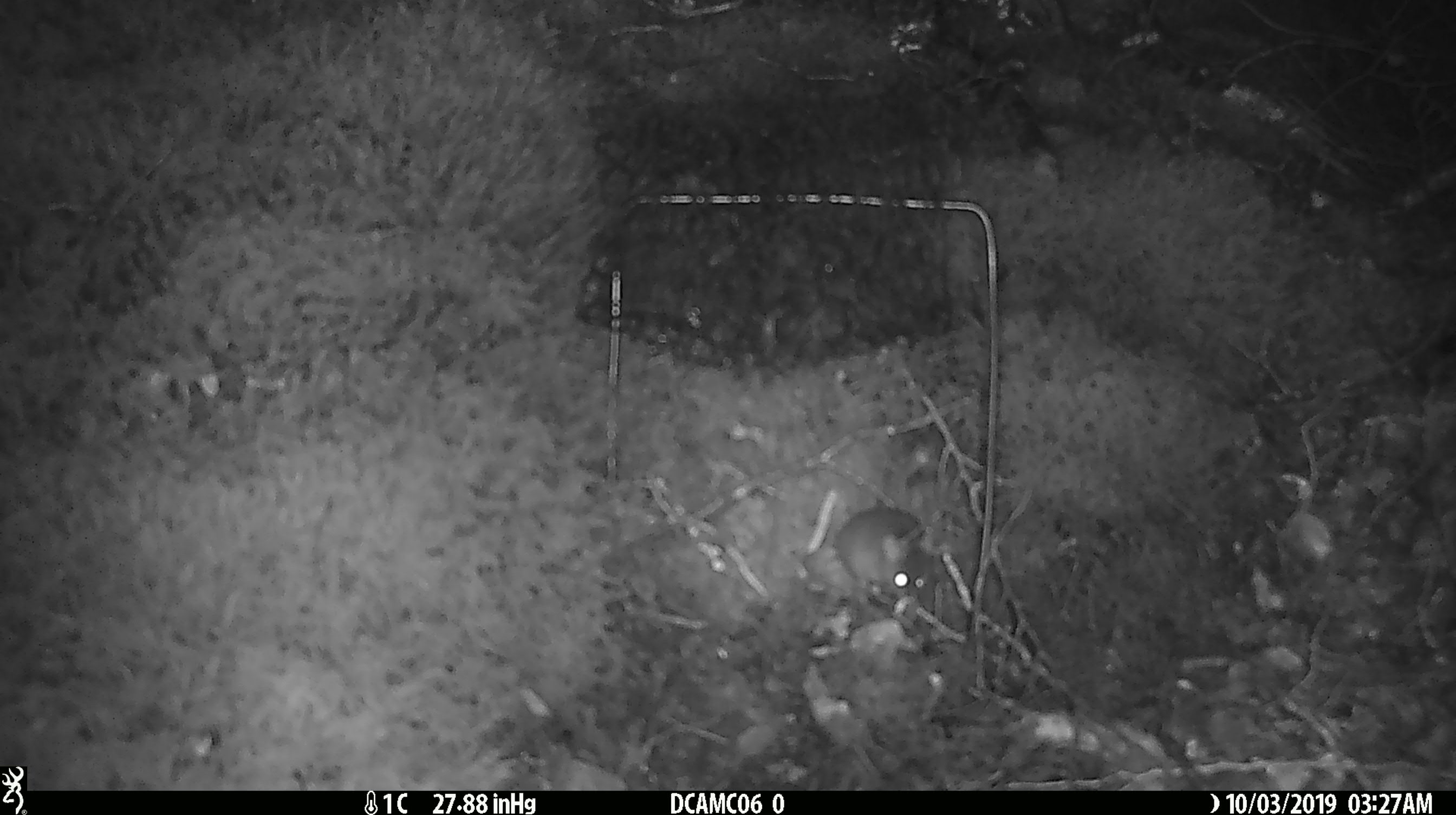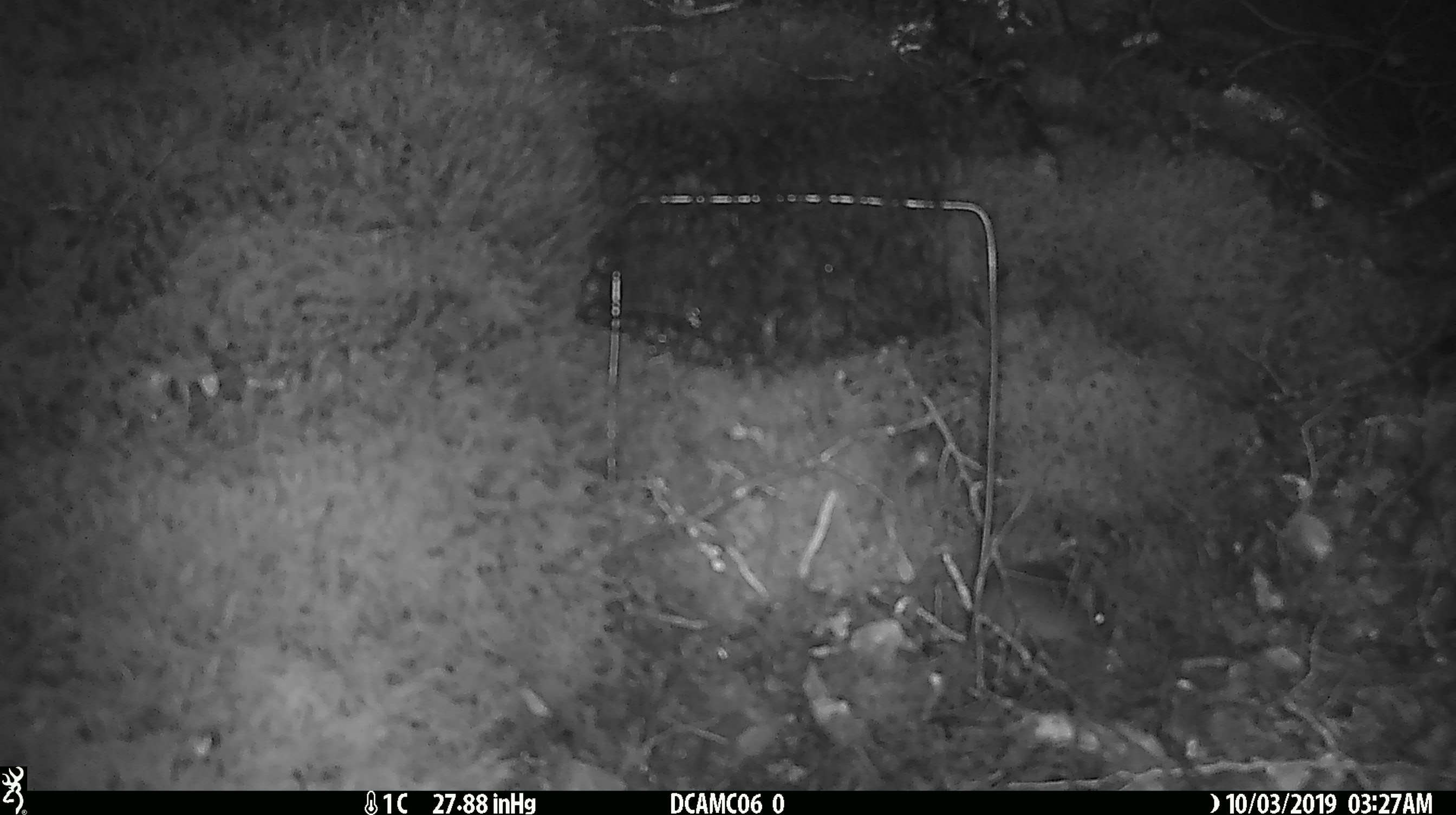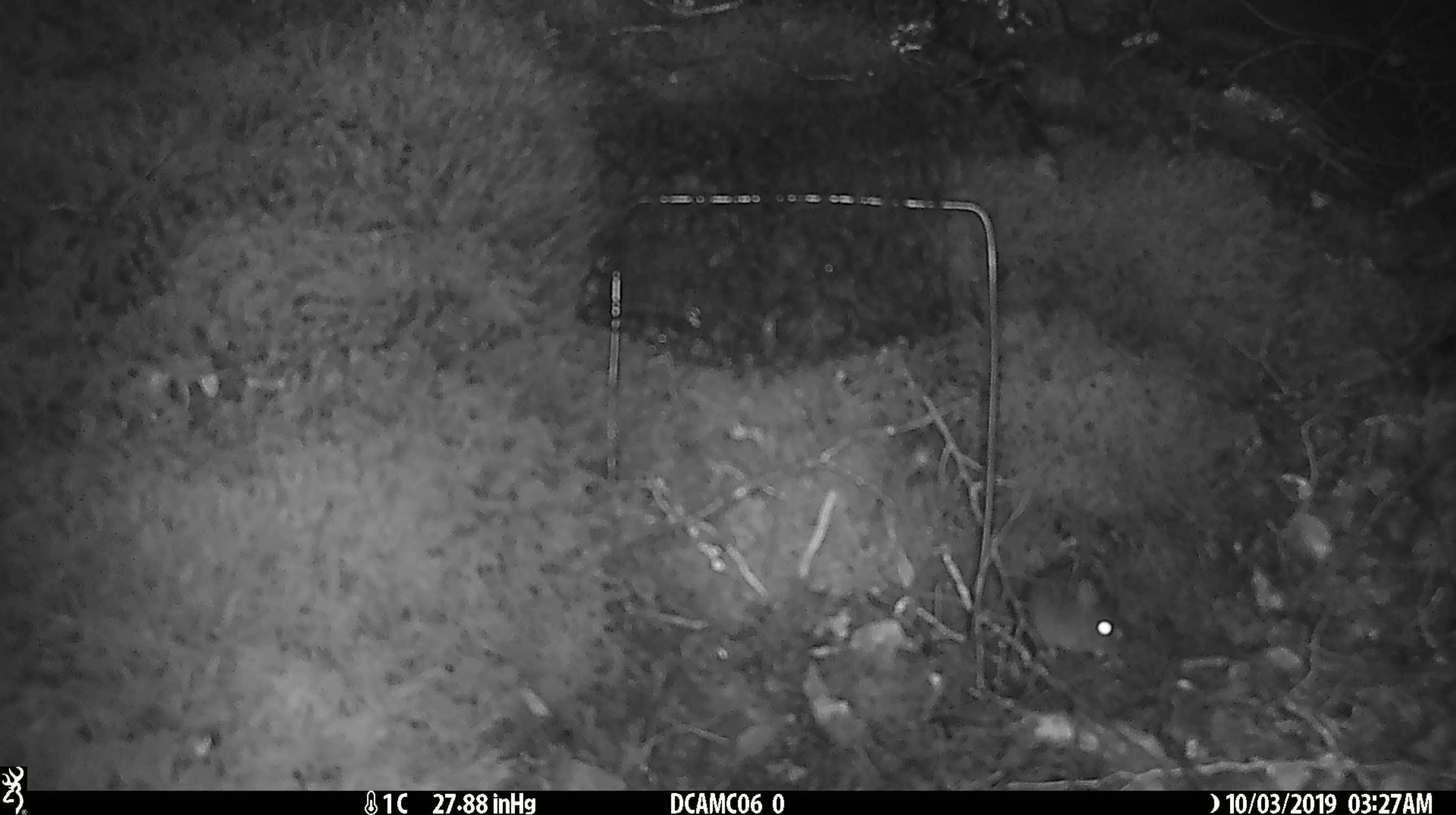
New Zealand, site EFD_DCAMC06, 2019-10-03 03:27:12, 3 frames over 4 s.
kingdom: Animalia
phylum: Chordata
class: Mammalia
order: Rodentia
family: Muridae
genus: Mus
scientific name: Mus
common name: mouse